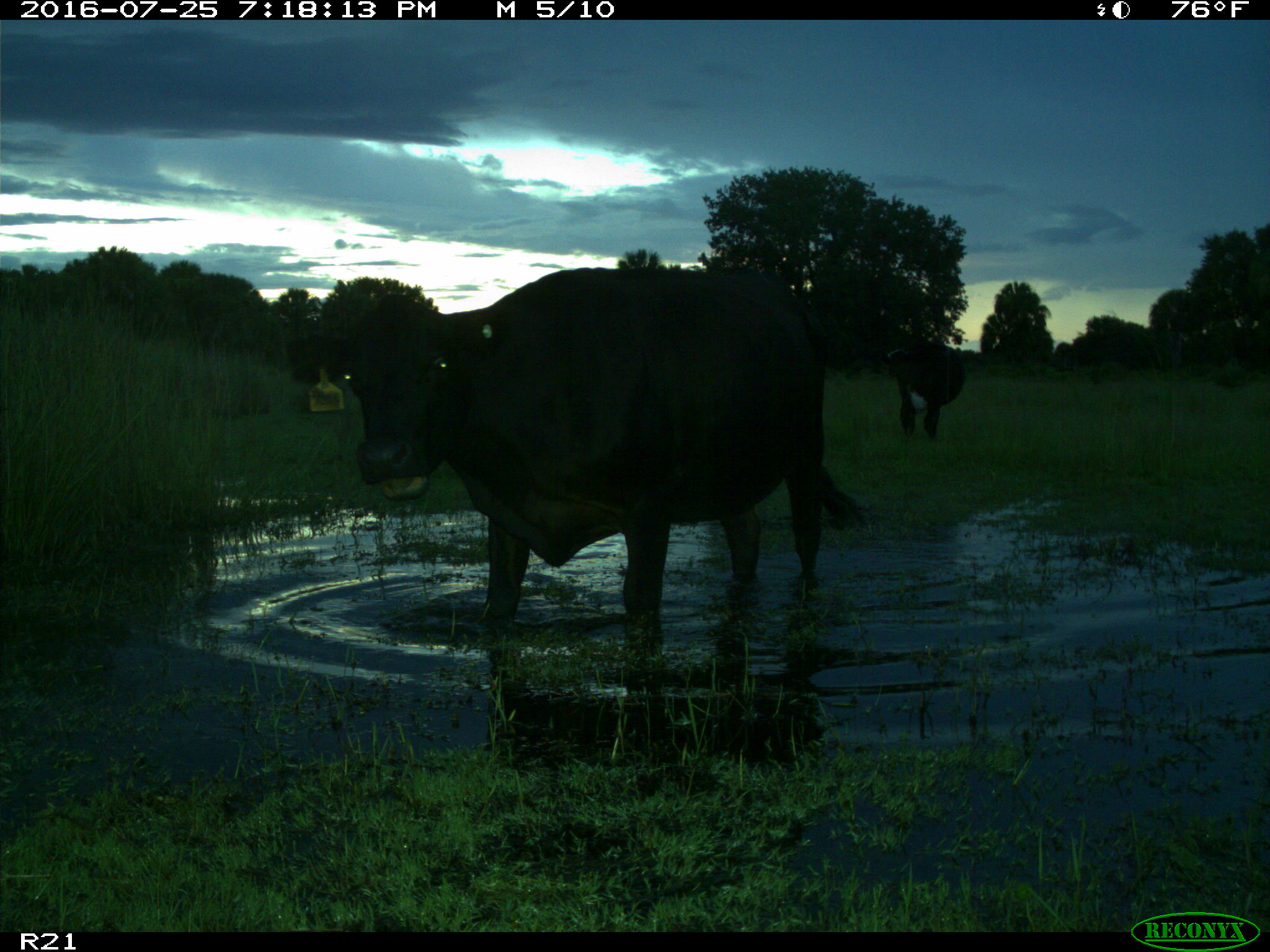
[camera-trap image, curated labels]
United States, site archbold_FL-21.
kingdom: Animalia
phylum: Chordata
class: Mammalia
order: Artiodactyla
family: Bovidae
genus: Bos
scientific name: Bos taurus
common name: domestic cow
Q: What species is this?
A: Bos taurus (domestic cow).